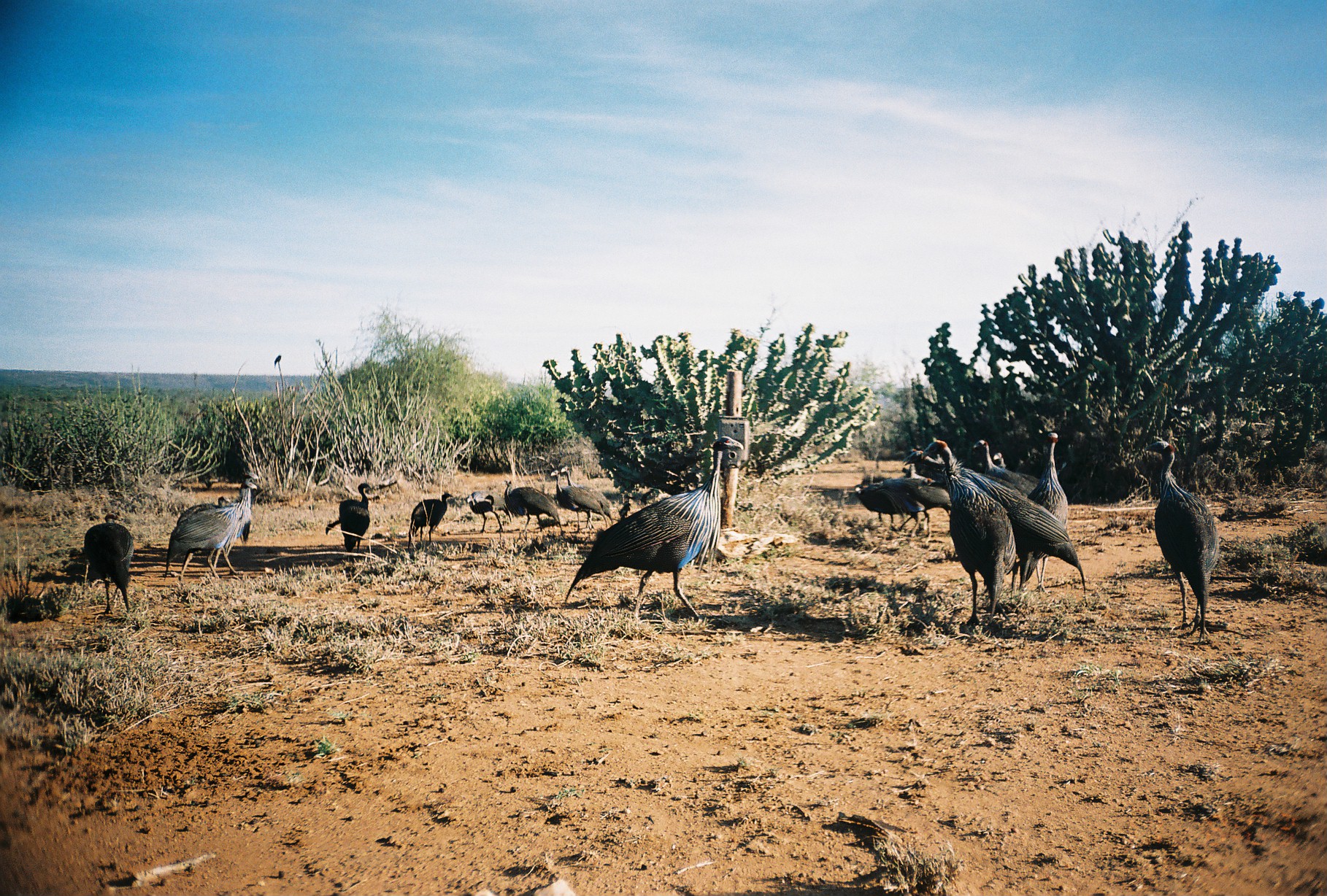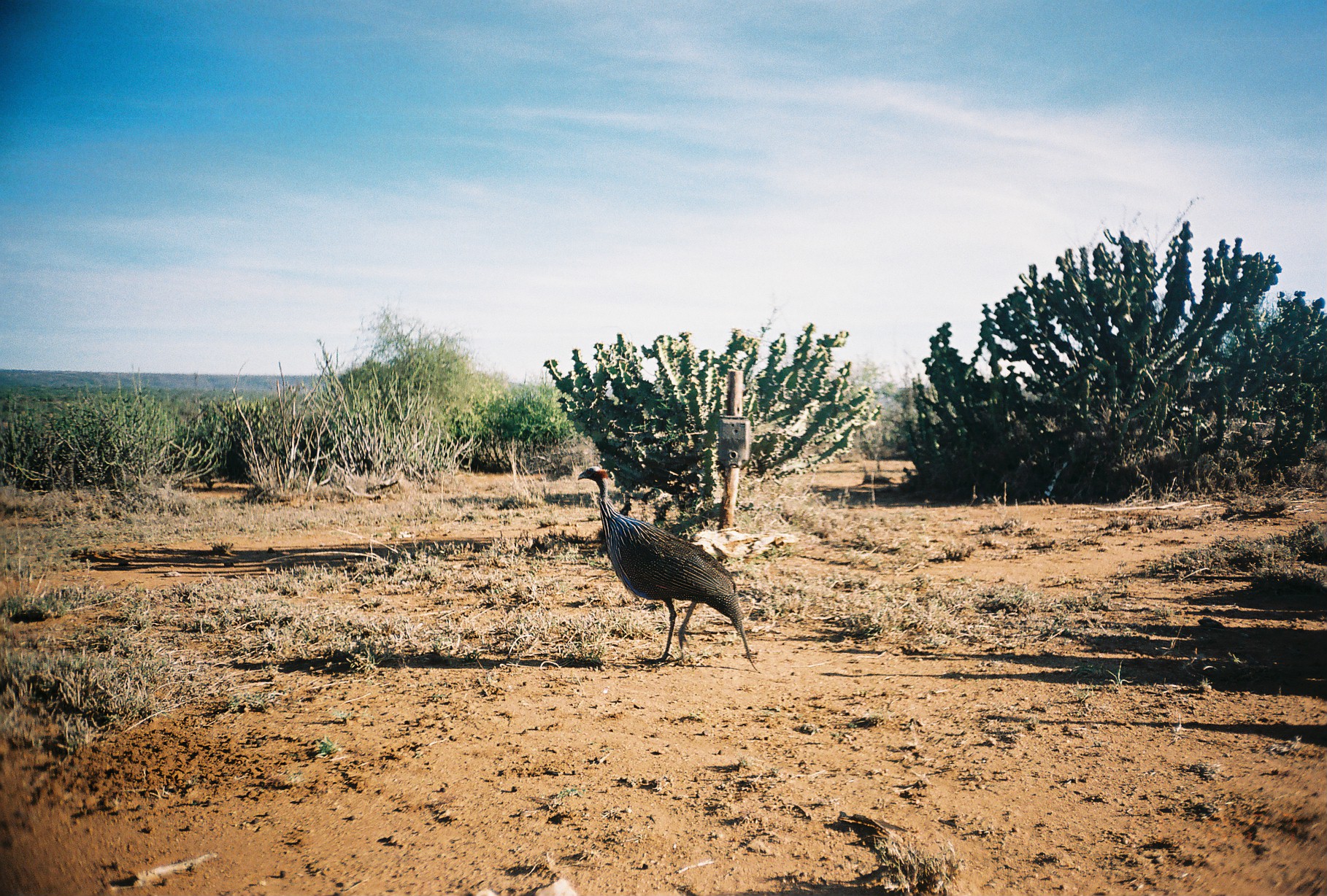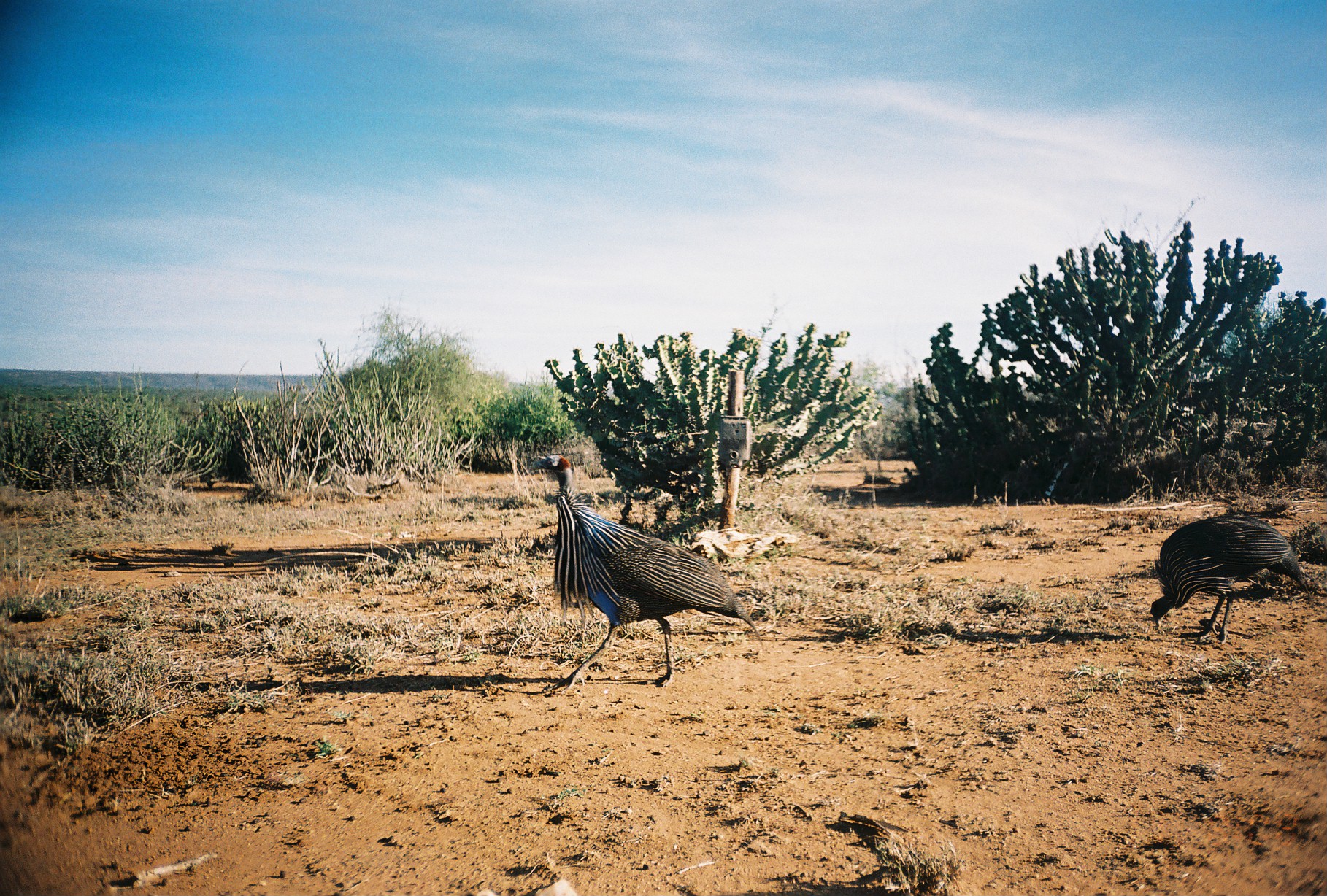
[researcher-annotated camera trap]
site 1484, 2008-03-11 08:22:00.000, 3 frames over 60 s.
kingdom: Animalia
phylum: Chordata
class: Aves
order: Galliformes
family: Numididae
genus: Acryllium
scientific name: Acryllium vulturinum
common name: vulturine guineafowl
Acryllium vulturinum (vulturine guineafowl), count 13.